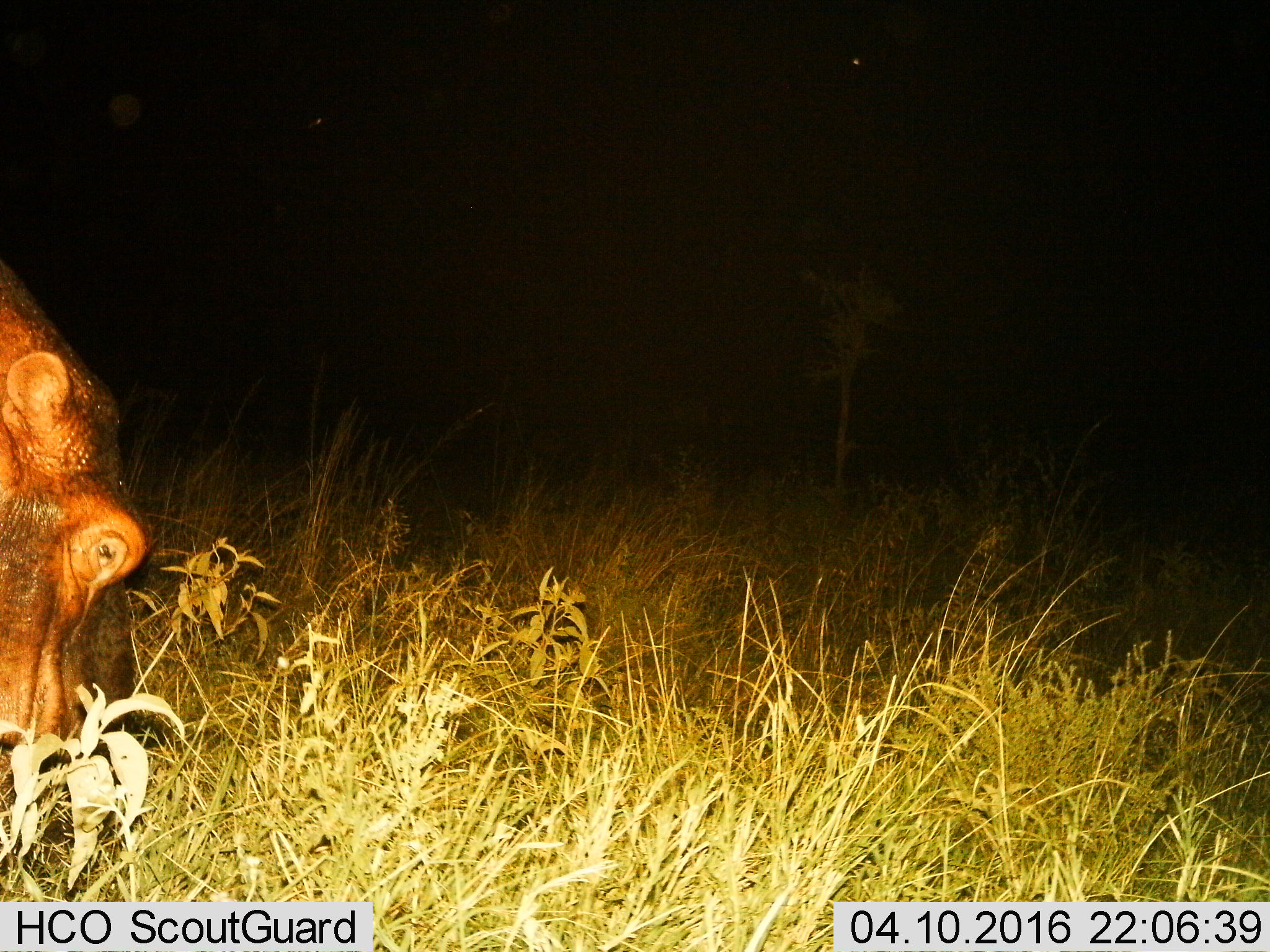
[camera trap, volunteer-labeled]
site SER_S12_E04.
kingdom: Animalia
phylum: Chordata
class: Mammalia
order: Artiodactyla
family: Hippopotamidae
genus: Hippopotamus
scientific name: Hippopotamus amphibius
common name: hippopotamus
Hippopotamus (Hippopotamus amphibius), count 1. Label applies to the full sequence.